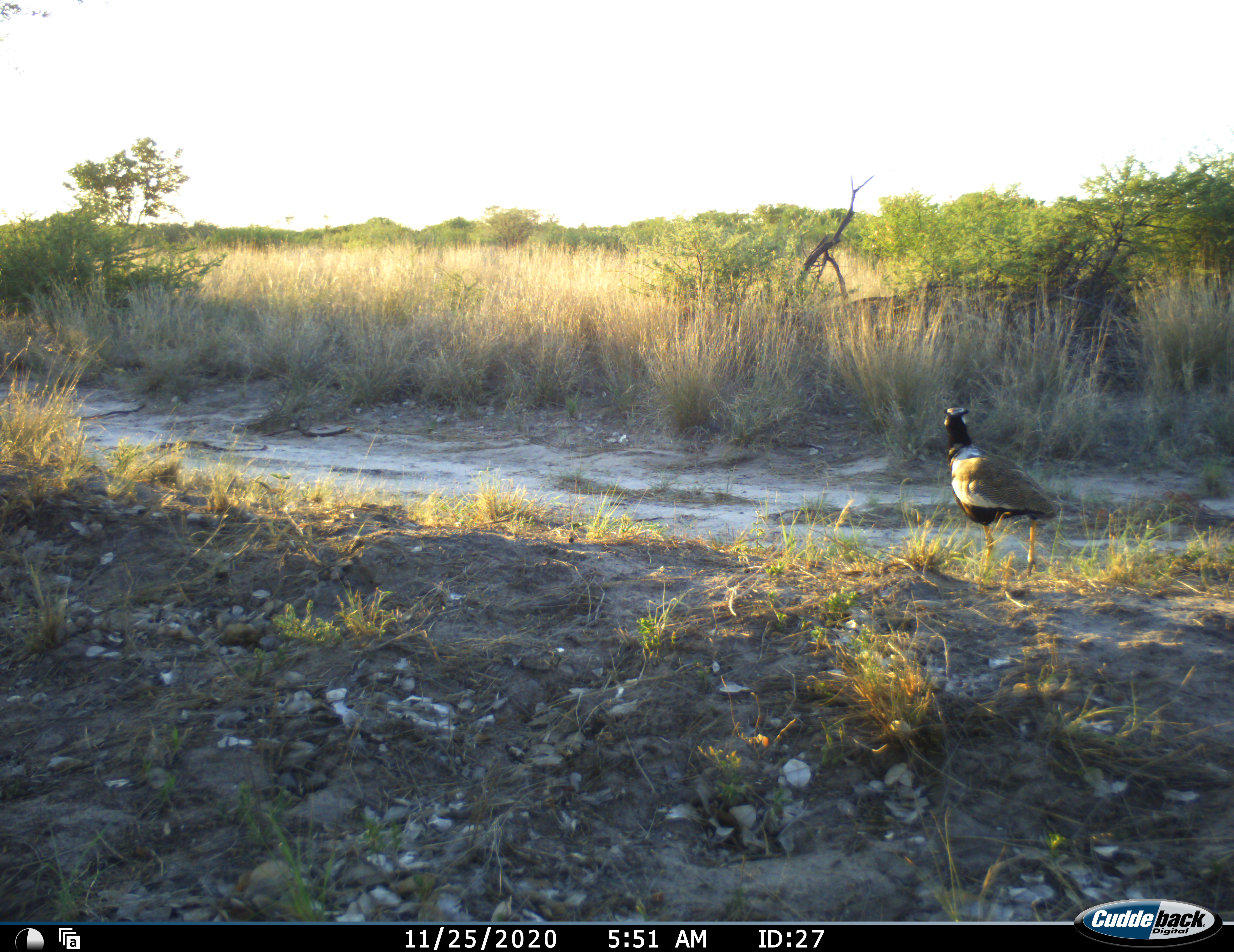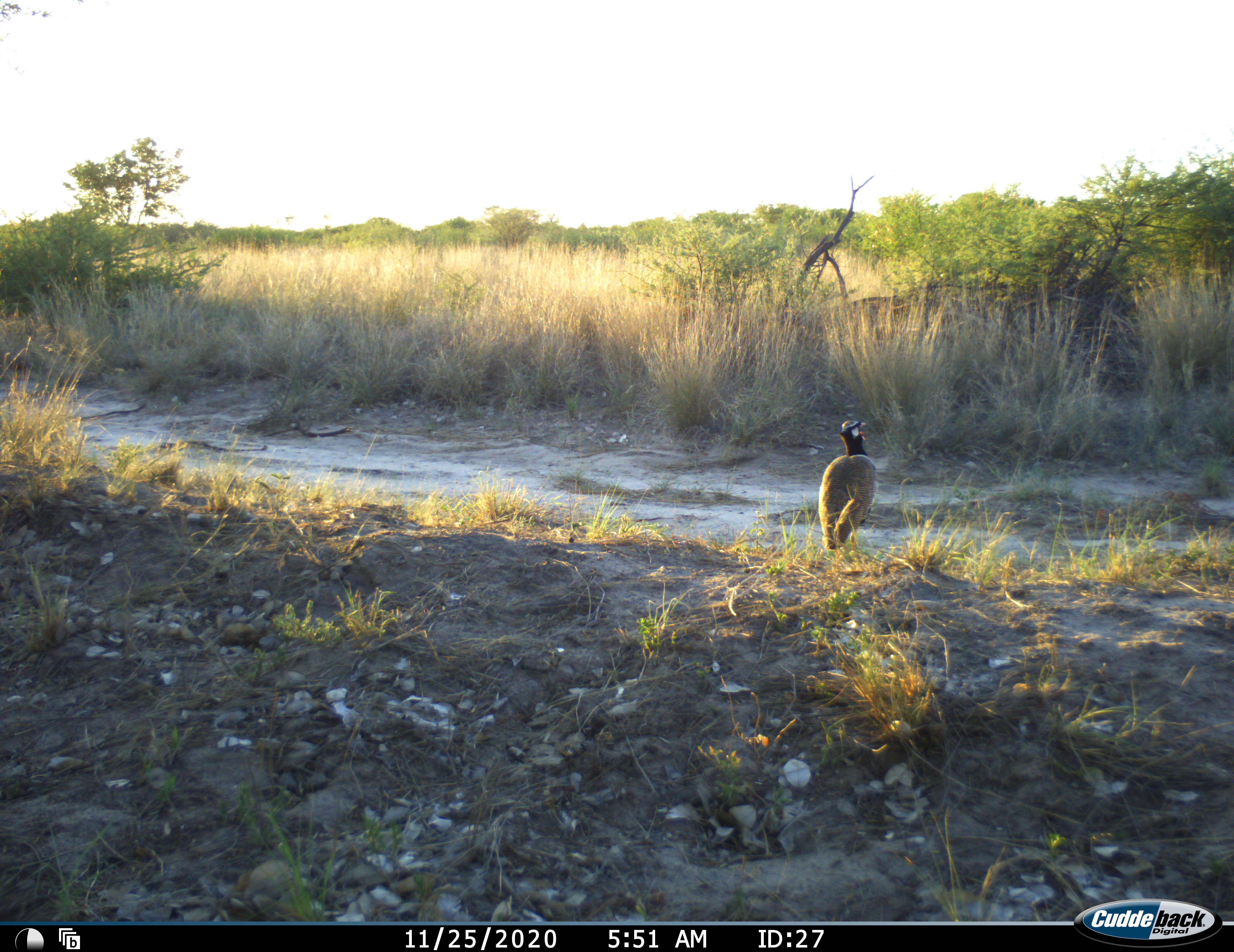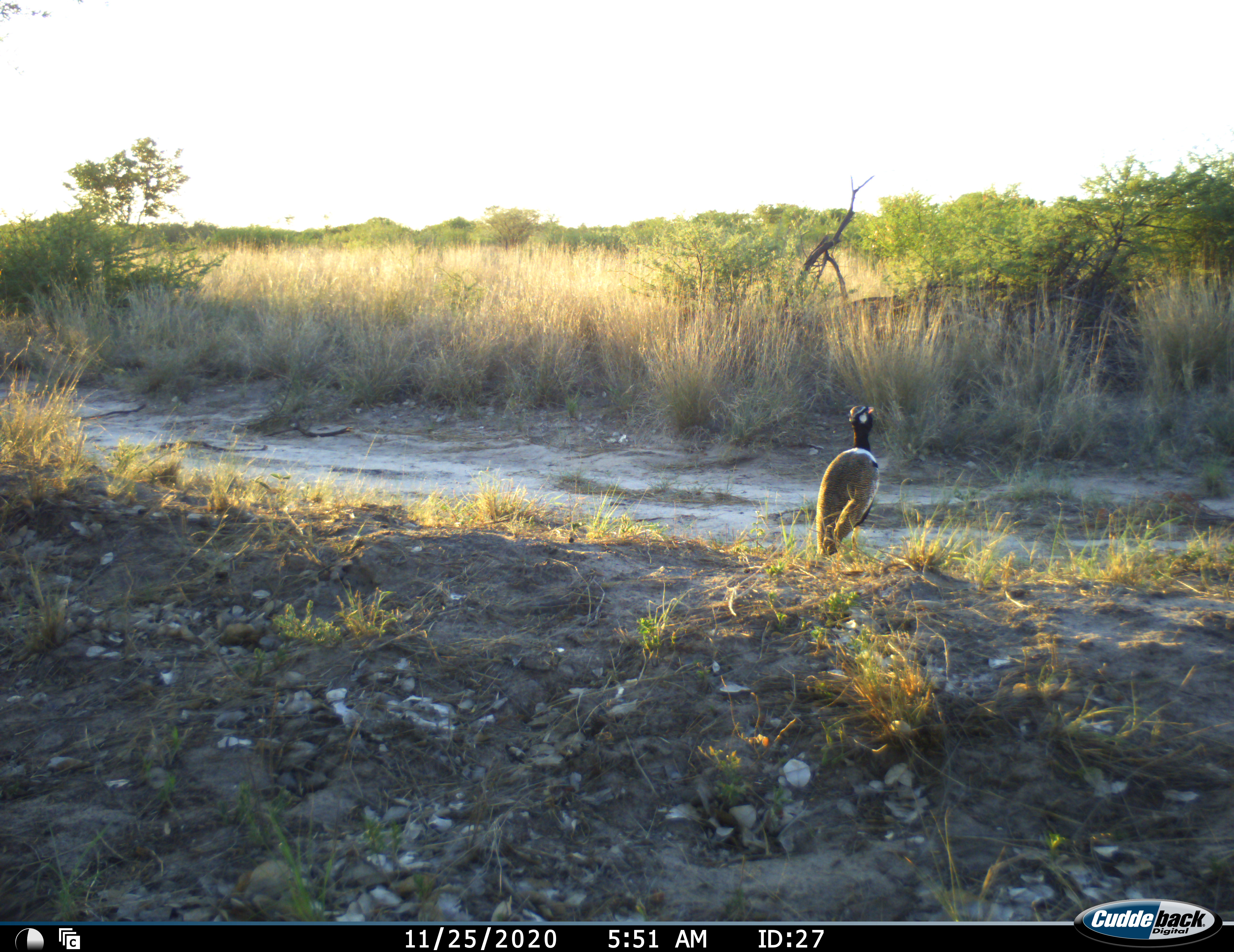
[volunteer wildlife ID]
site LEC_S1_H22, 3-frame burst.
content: unidentified animal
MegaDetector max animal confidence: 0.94